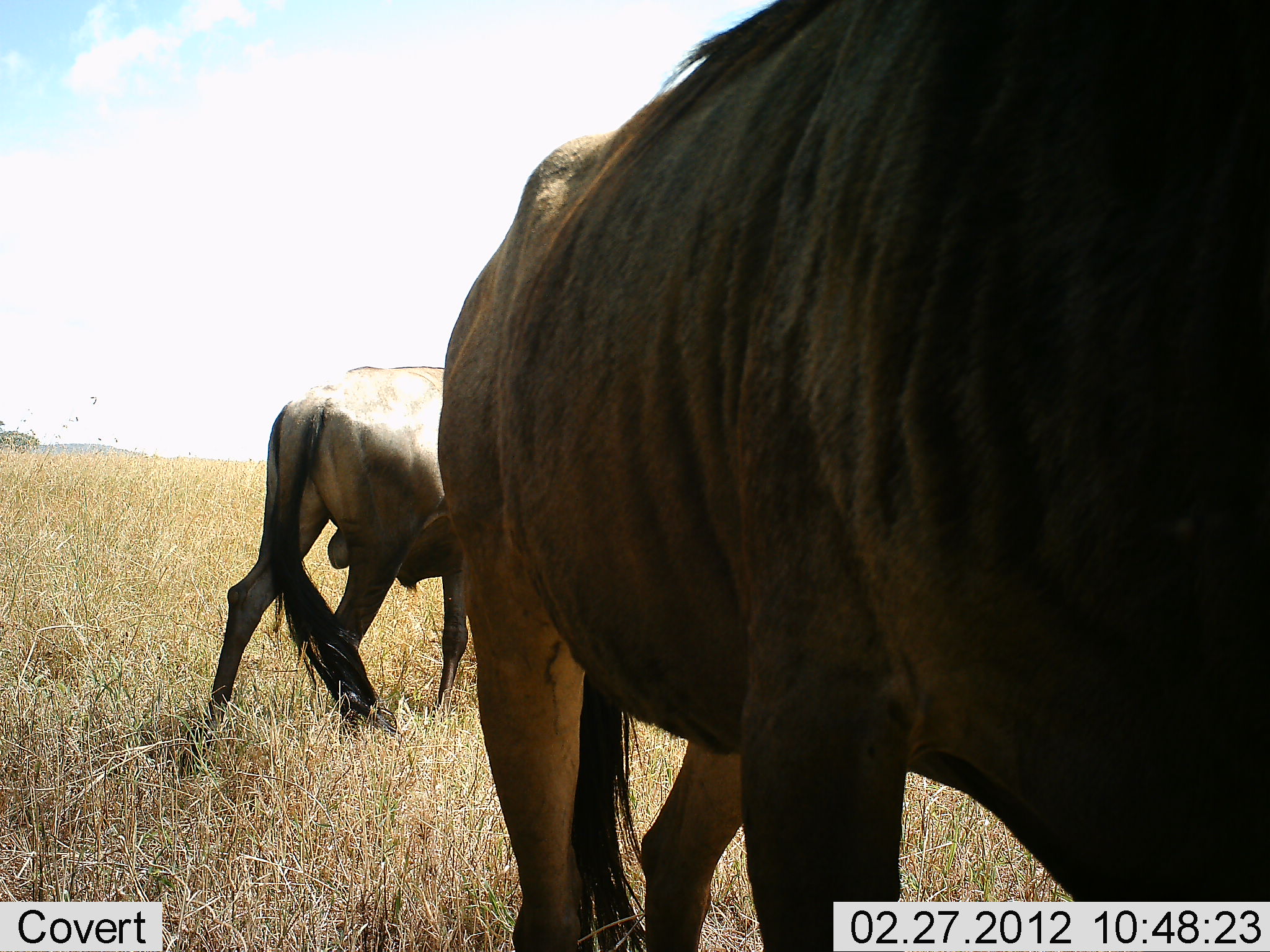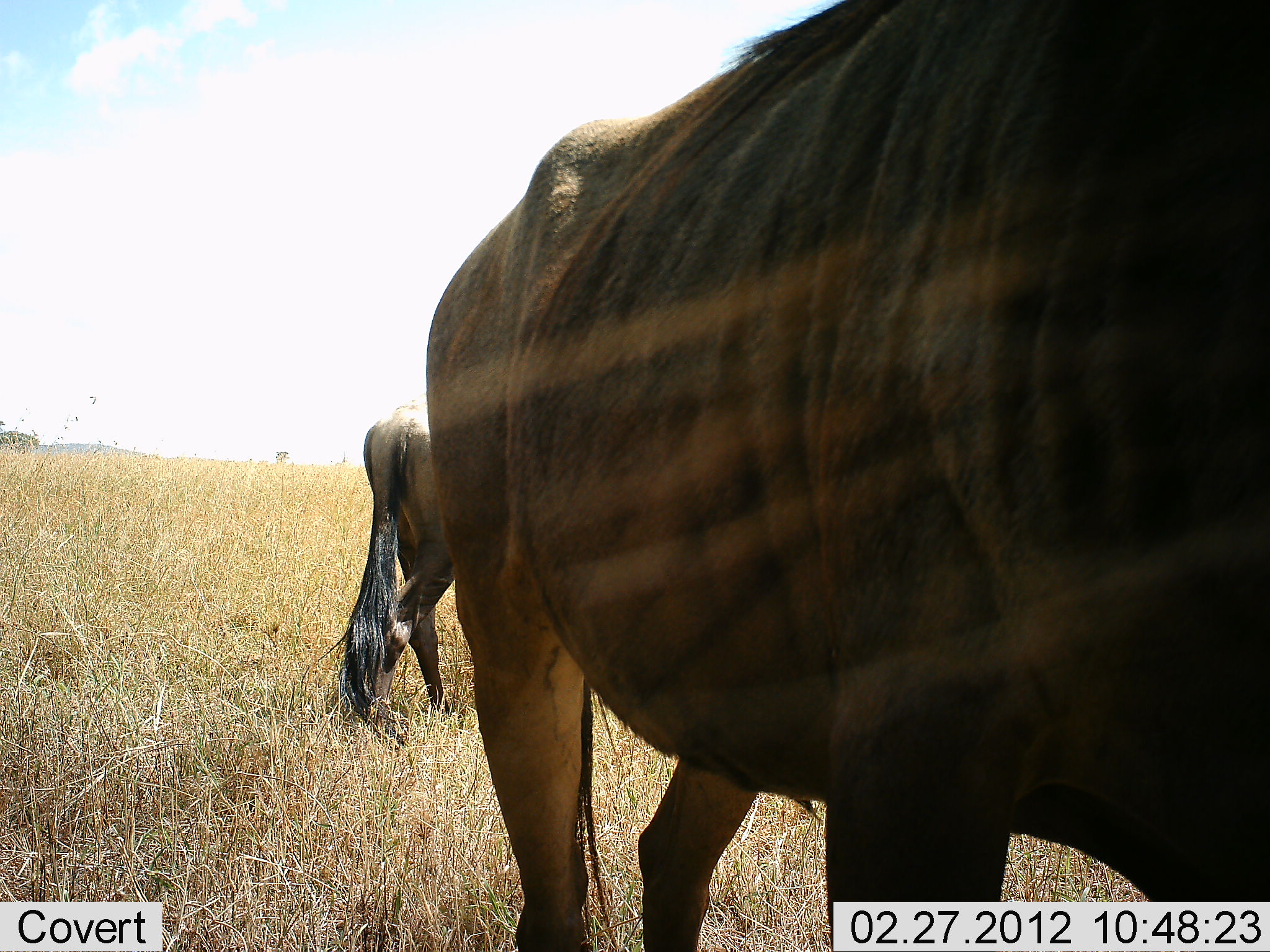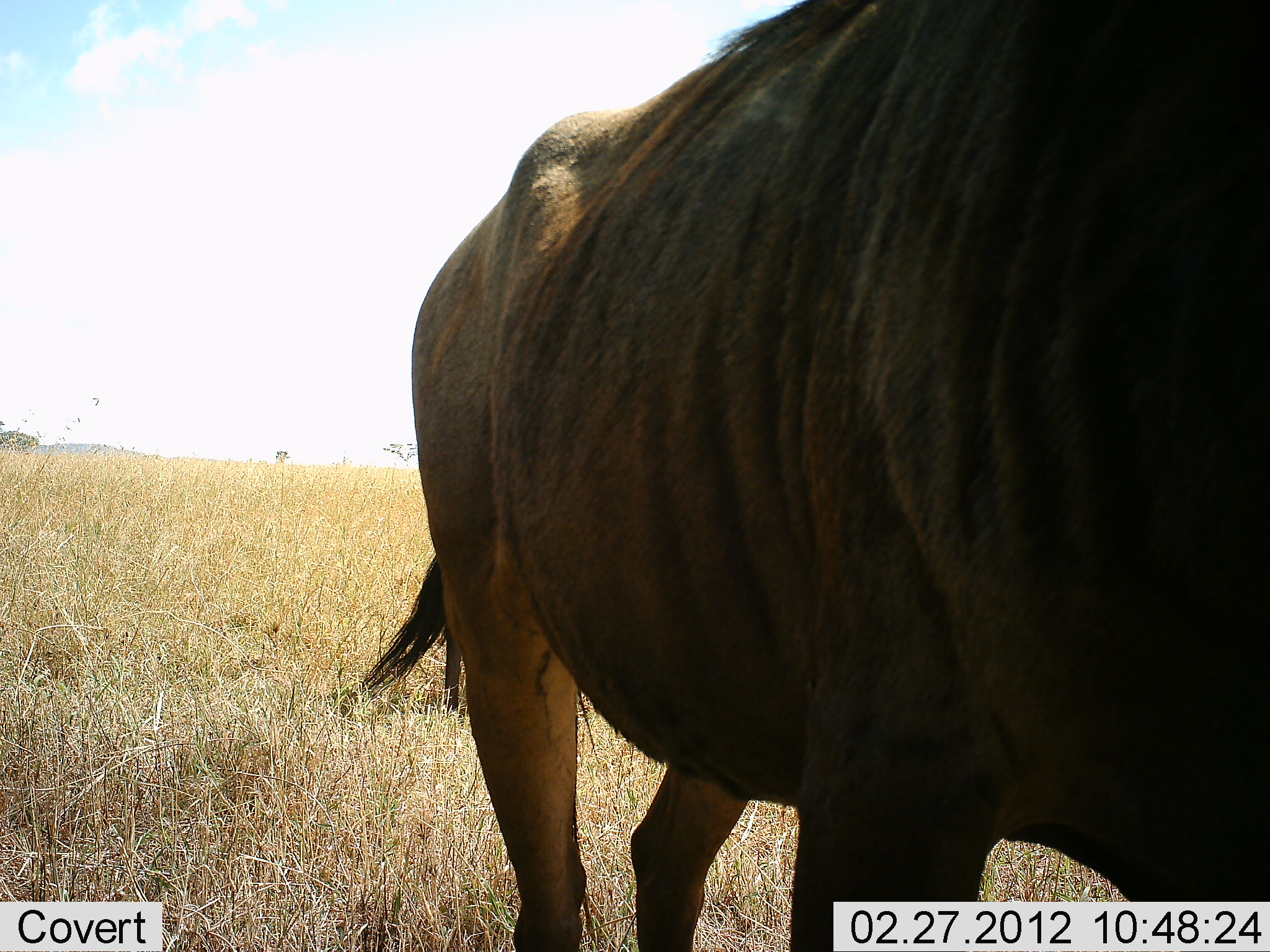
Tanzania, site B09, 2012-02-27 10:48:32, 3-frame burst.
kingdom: Animalia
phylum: Chordata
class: Mammalia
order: Artiodactyla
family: Bovidae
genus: Connochaetes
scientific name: Connochaetes taurinus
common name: blue wildebeest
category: wildebeest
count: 2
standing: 64%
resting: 0%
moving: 71%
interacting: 0%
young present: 0%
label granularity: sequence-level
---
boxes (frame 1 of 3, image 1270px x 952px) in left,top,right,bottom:
animal: 437,0,1269,951; 182,365,490,772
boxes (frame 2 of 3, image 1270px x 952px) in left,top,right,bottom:
animal: 425,0,1270,952; 299,395,487,754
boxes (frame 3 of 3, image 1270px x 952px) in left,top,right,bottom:
animal: 411,0,1269,952; 354,552,500,714